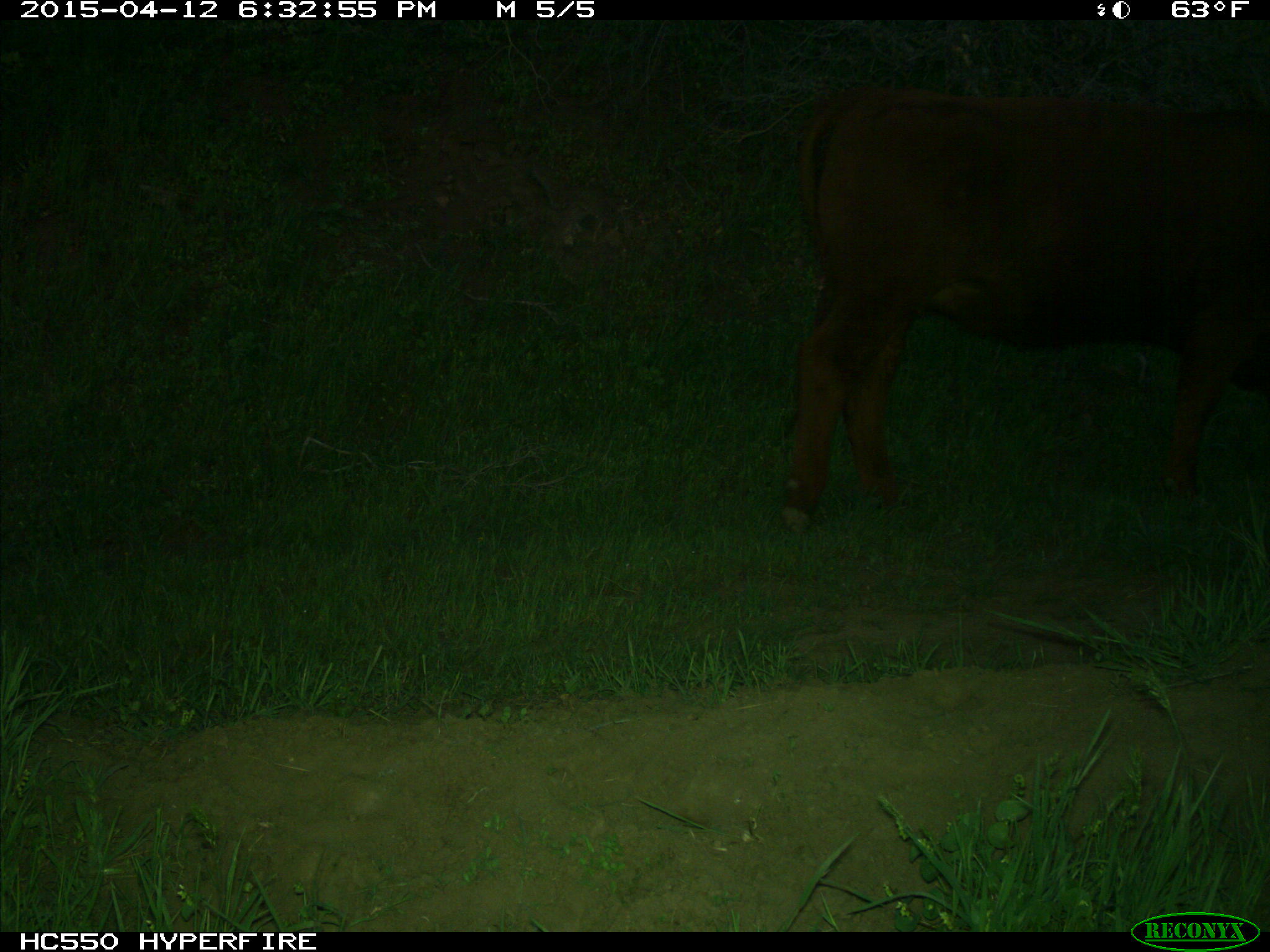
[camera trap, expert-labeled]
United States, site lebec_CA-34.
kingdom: Animalia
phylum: Chordata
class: Mammalia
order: Artiodactyla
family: Bovidae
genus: Bos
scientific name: Bos taurus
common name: domestic cow